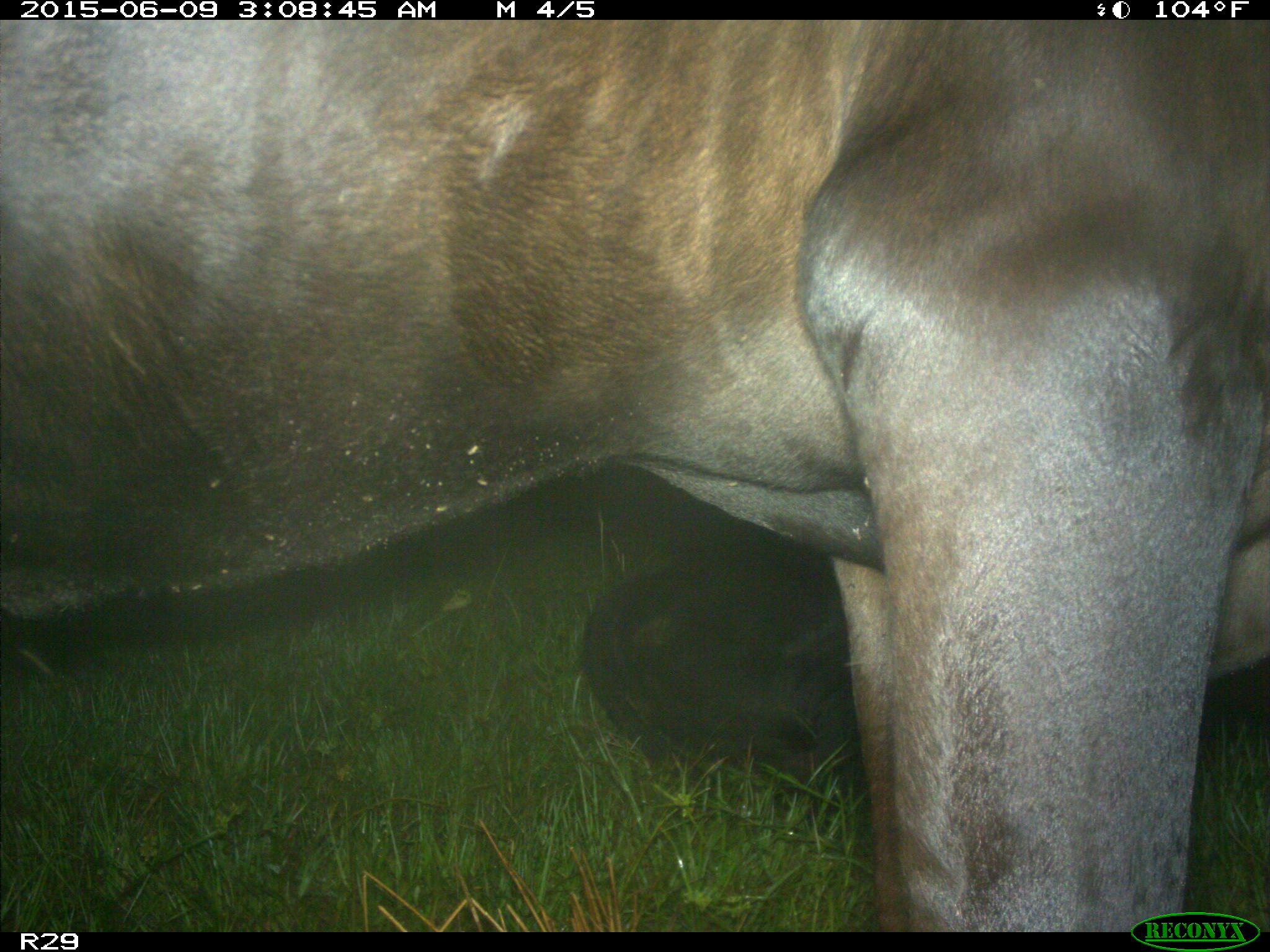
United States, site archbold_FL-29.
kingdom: Animalia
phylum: Chordata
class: Mammalia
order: Artiodactyla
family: Bovidae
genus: Bos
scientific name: Bos taurus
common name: domestic cow